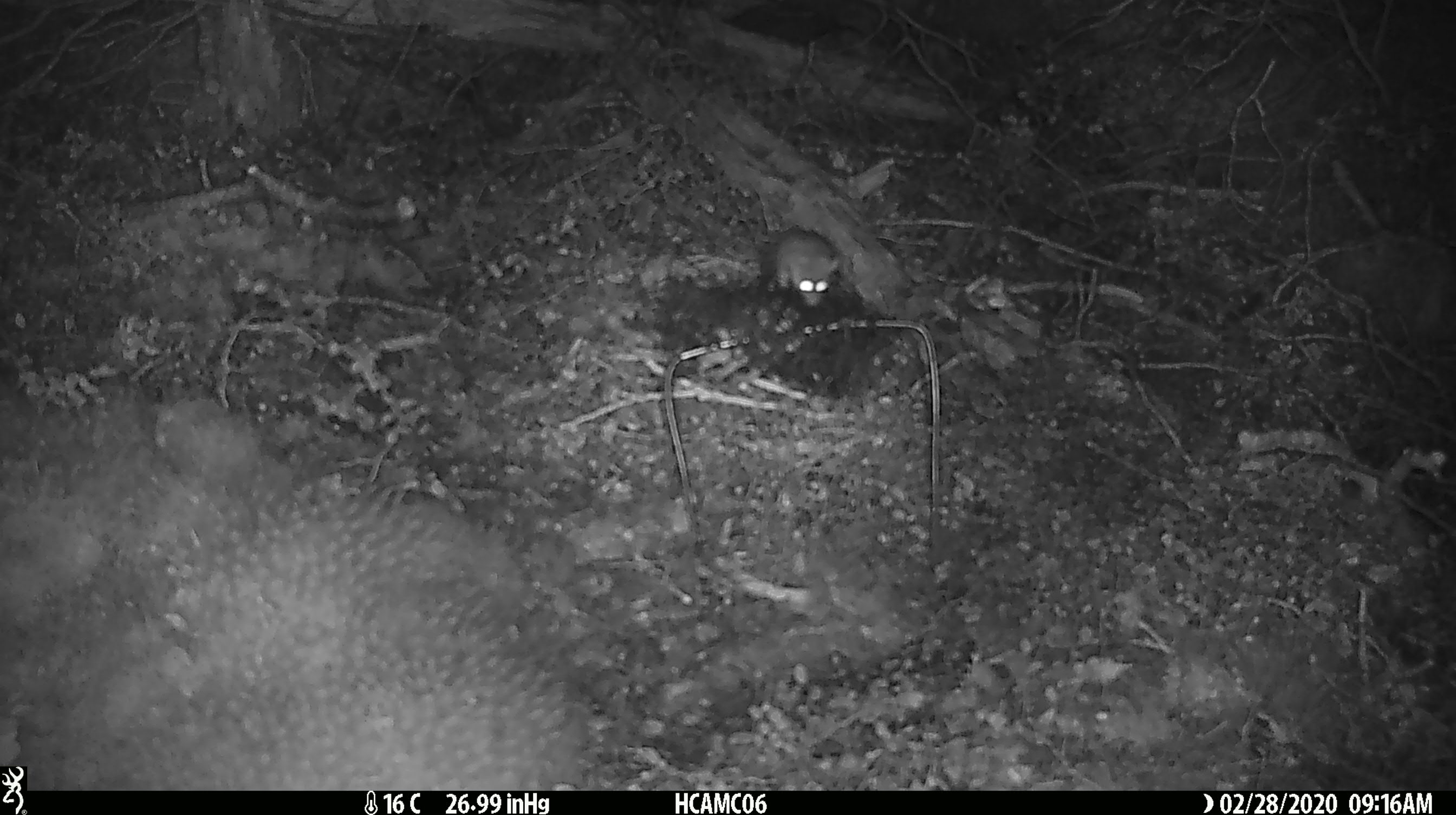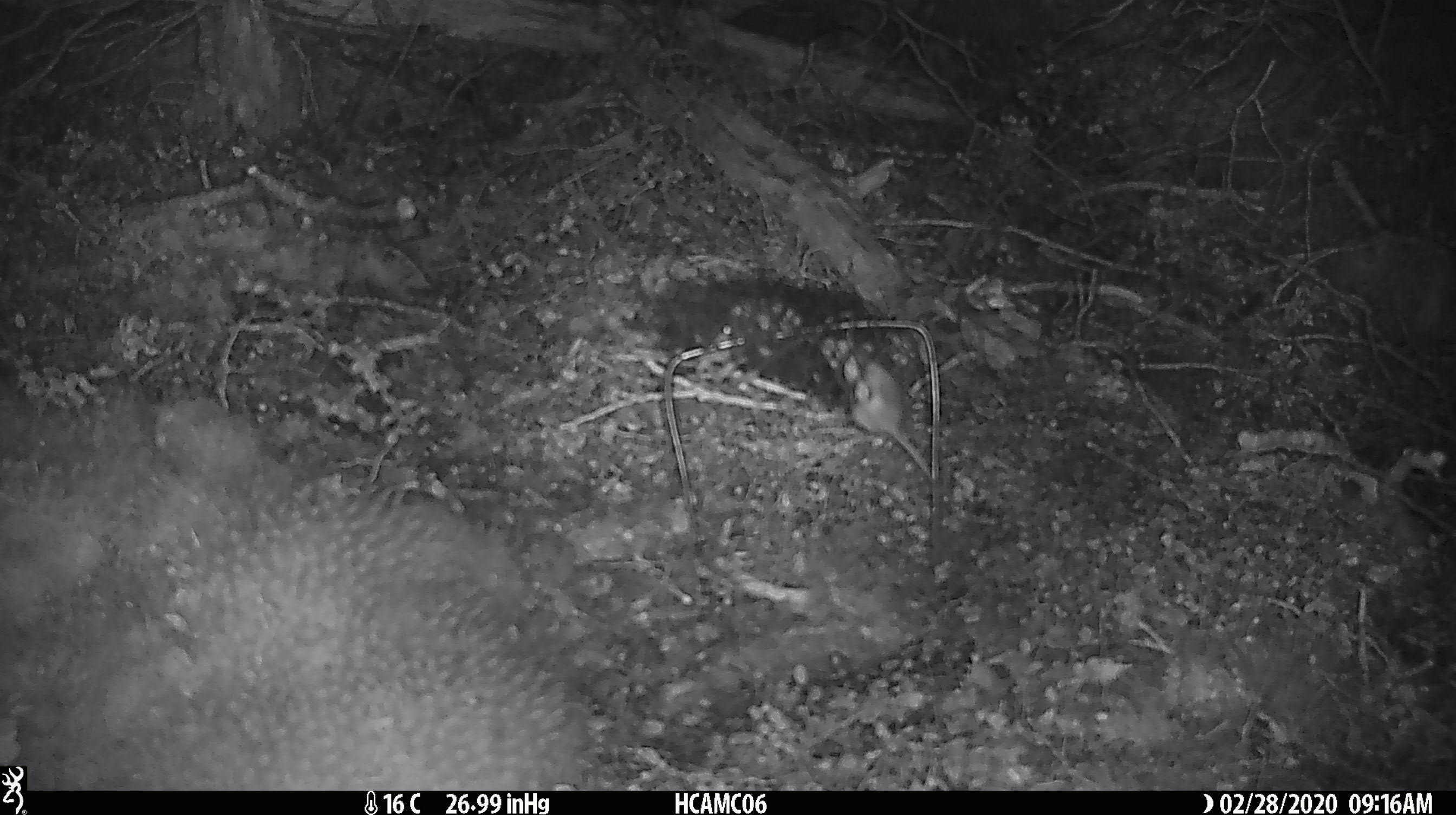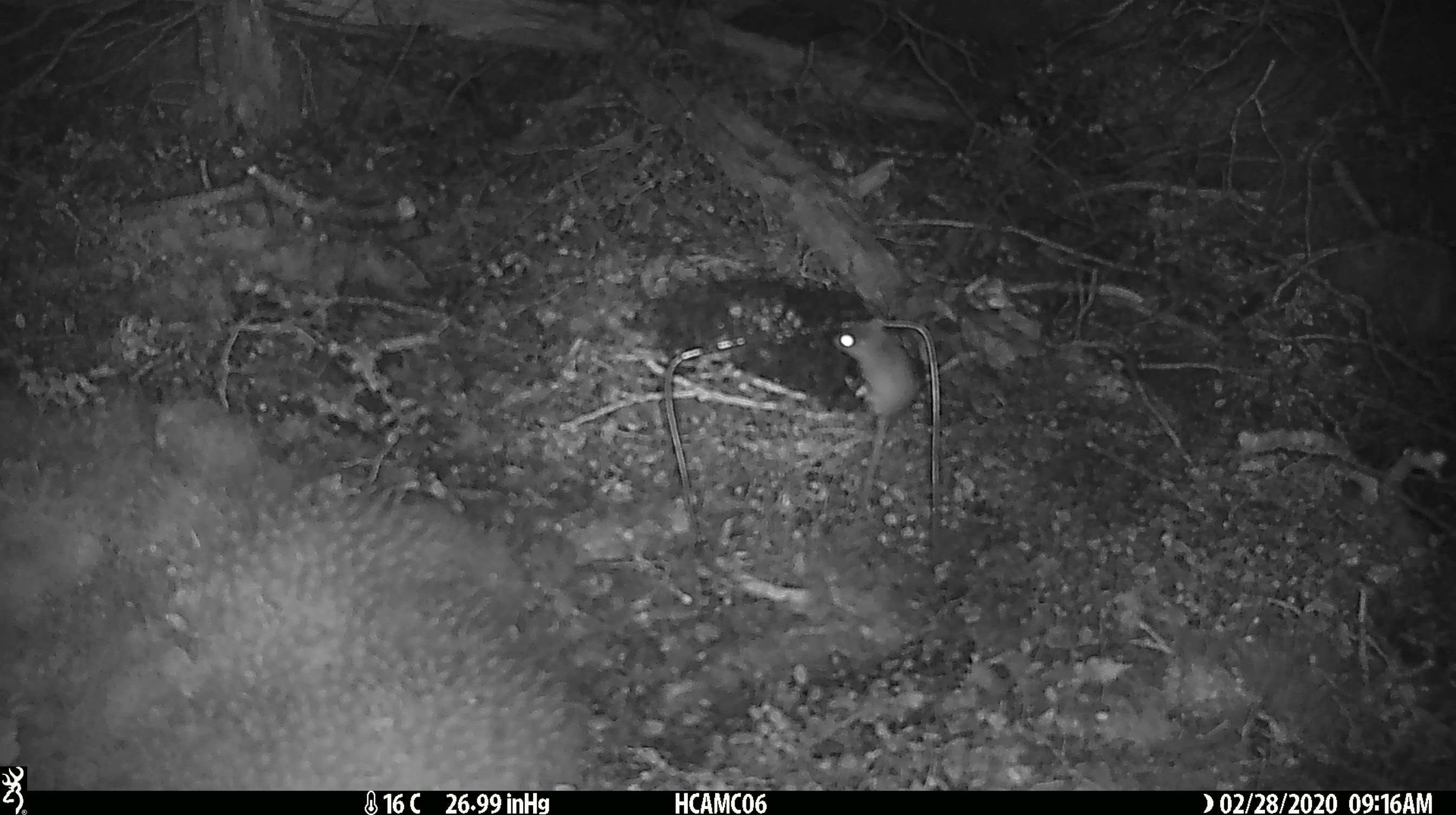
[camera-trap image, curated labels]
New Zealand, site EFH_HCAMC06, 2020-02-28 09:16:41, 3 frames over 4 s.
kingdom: Animalia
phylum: Chordata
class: Mammalia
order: Rodentia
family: Muridae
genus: Mus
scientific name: Mus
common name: mouse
Mouse (Mus).